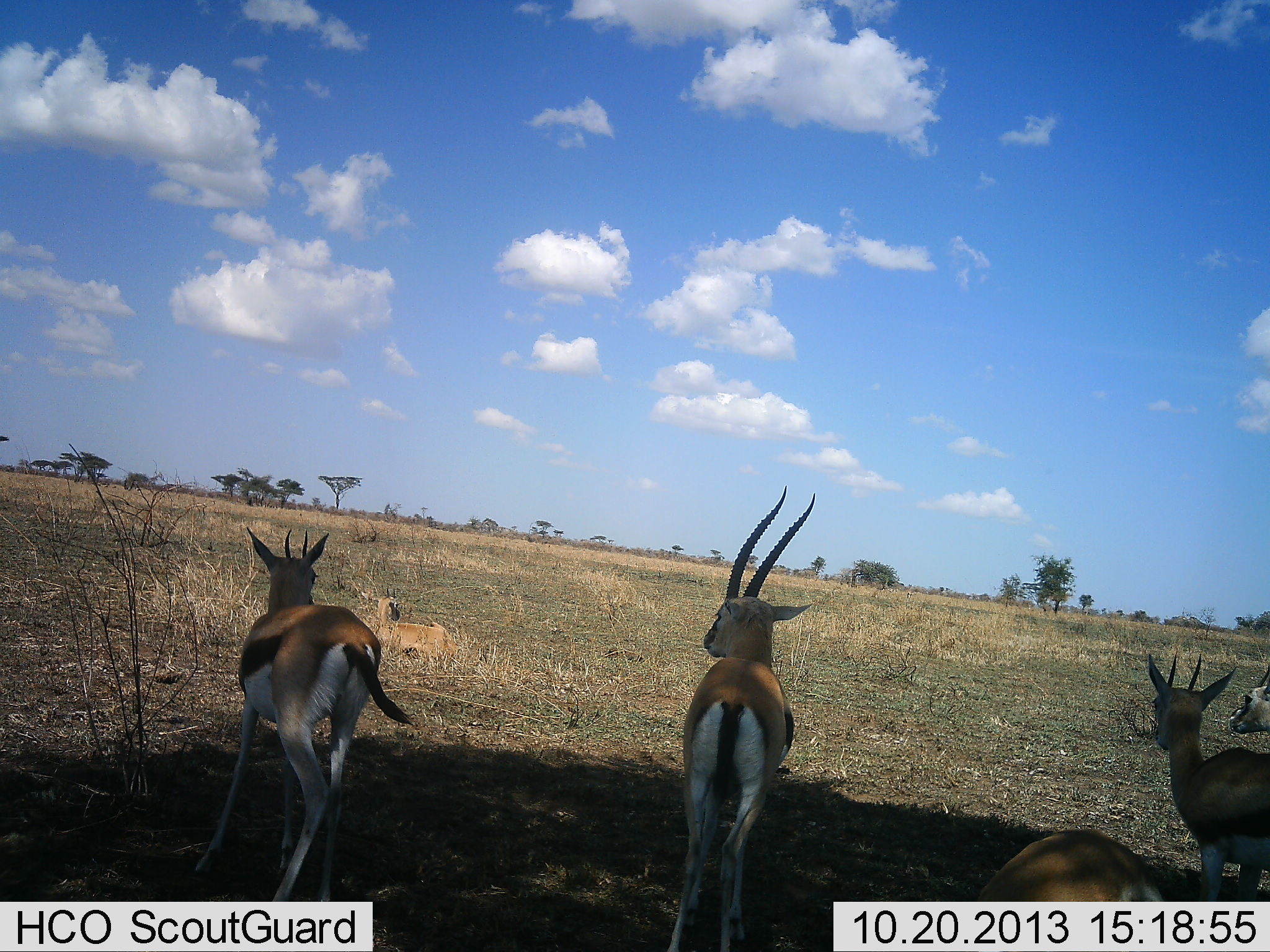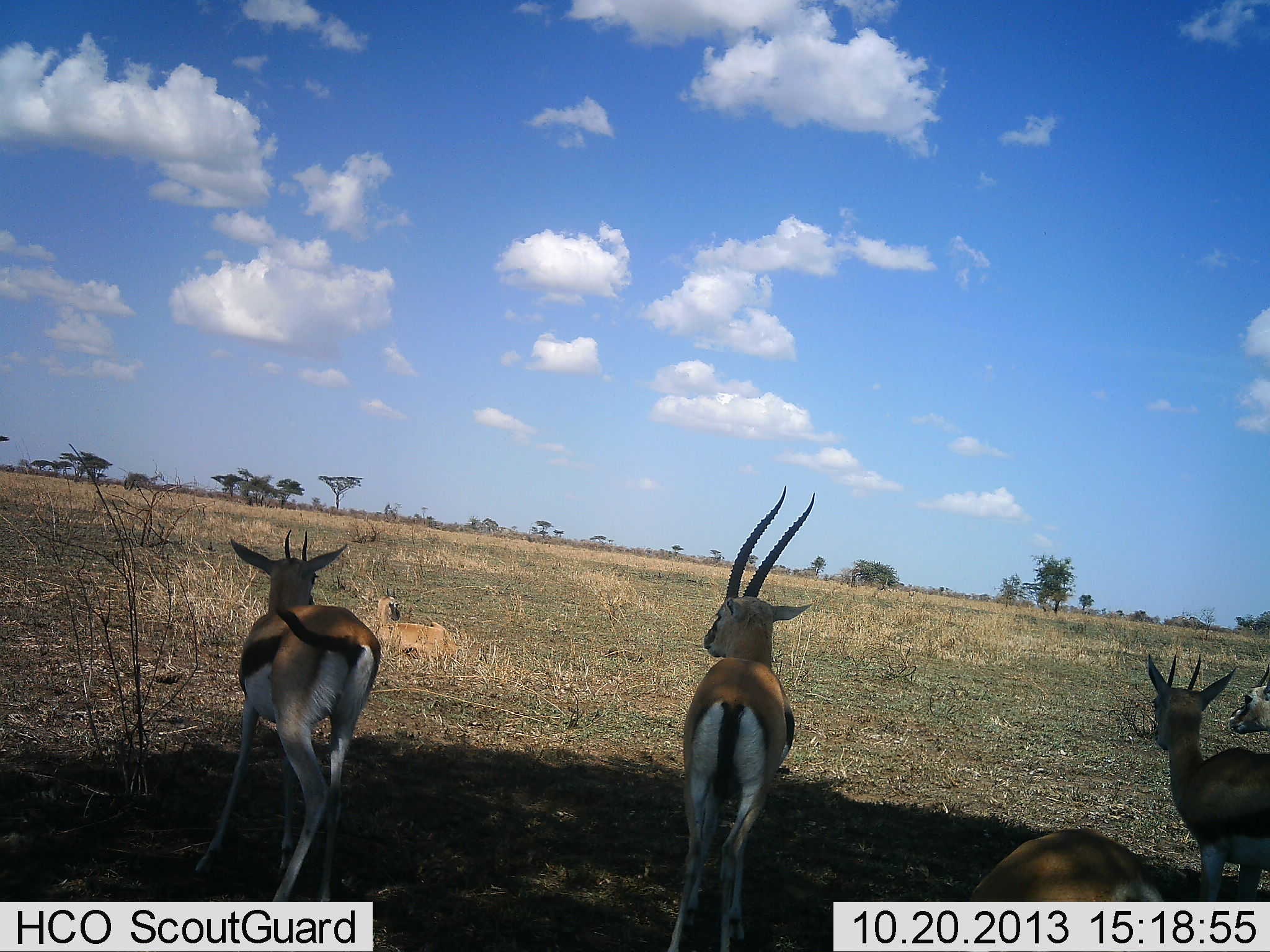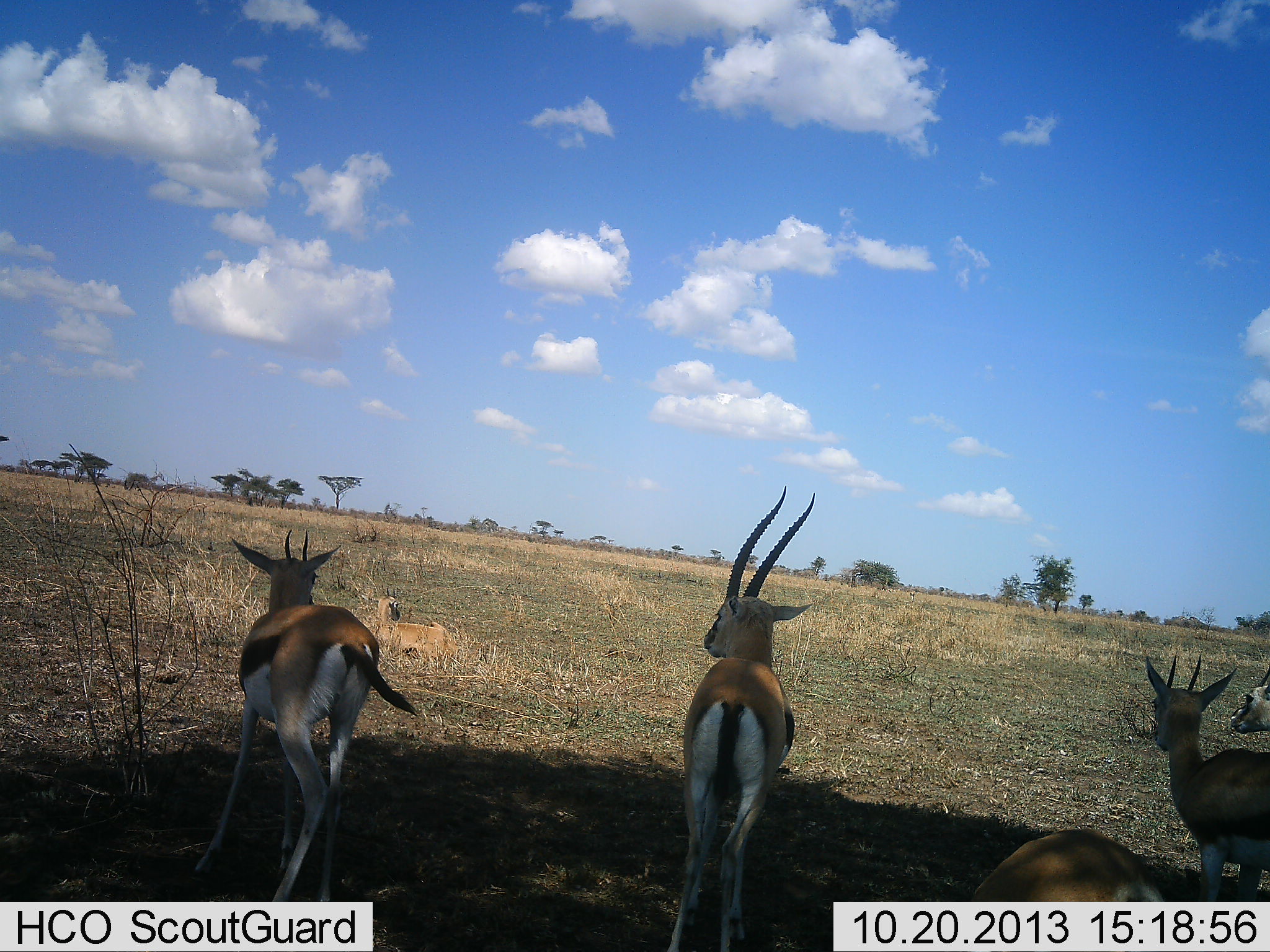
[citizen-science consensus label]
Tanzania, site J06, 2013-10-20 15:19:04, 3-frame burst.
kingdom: Animalia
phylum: Chordata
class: Mammalia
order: Artiodactyla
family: Bovidae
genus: Eudorcas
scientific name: Eudorcas thomsonii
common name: thomson's gazelle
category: gazellethomsons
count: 5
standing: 90%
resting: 40%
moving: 0%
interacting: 0%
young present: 0%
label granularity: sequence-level